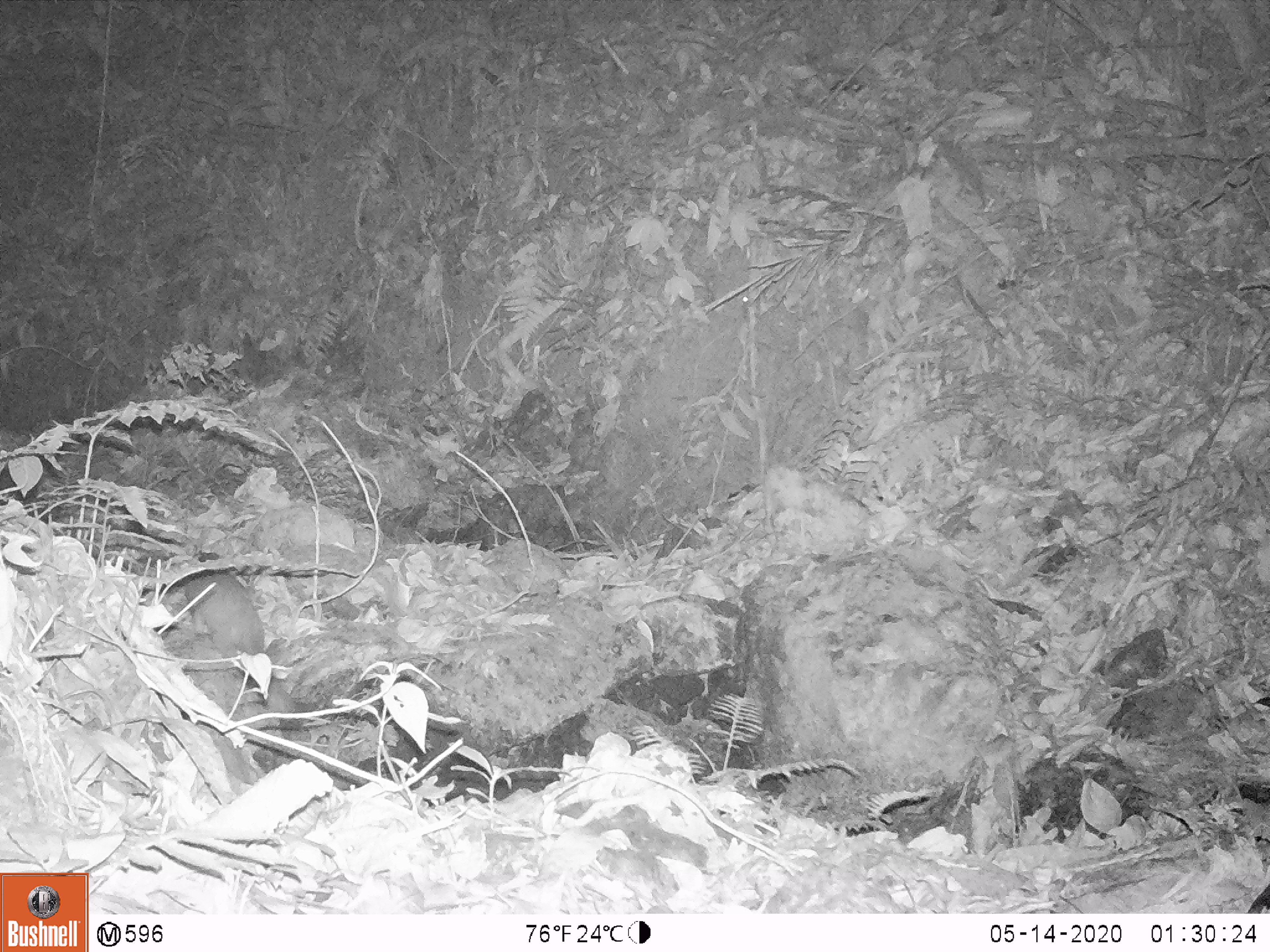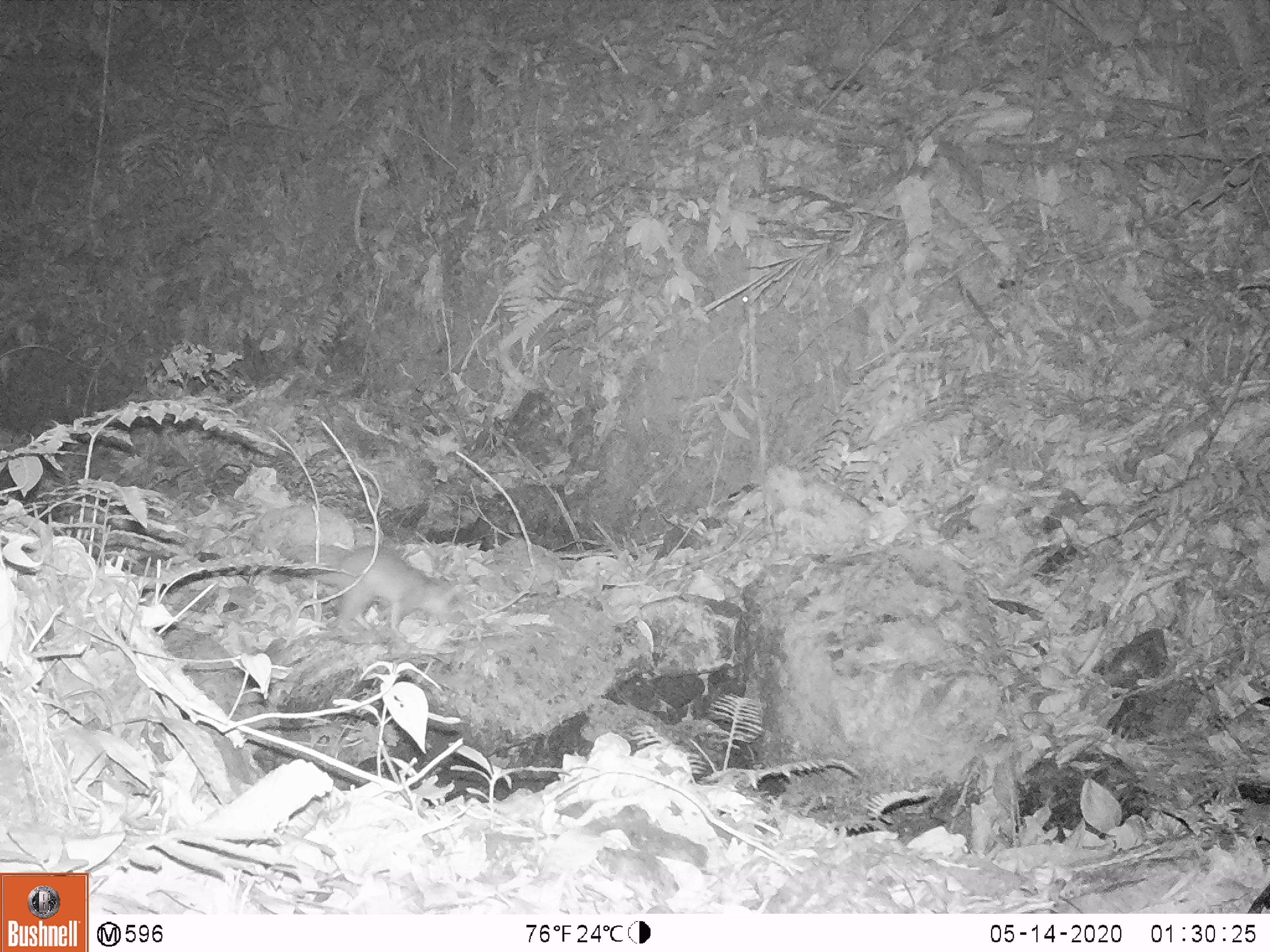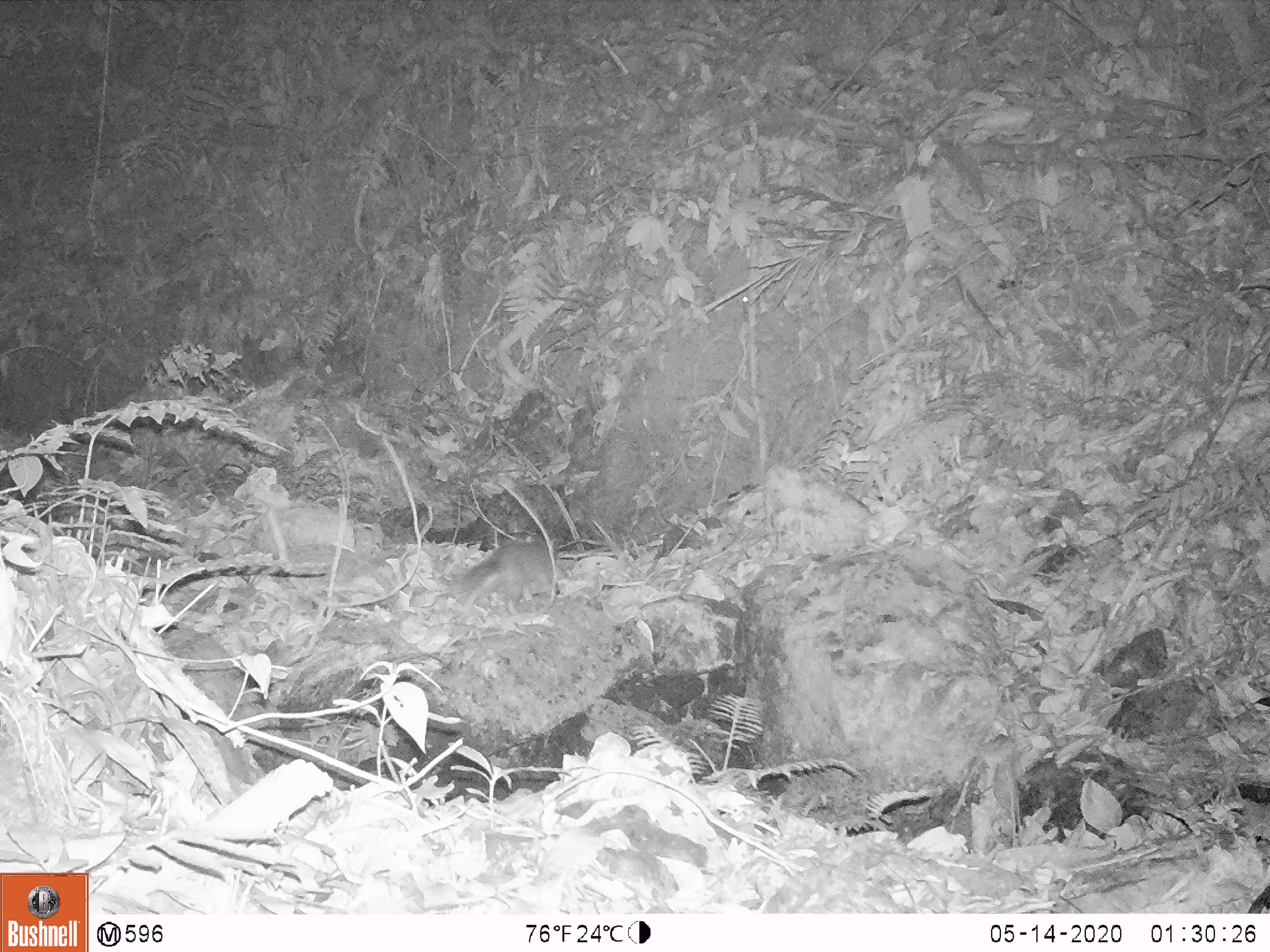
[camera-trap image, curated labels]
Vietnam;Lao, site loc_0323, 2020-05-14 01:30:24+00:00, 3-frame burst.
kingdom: Animalia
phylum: Chordata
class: Mammalia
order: Carnivora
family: Mustelidae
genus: Melogale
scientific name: Melogale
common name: ferret badger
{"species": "ferret badger (Melogale)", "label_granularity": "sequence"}